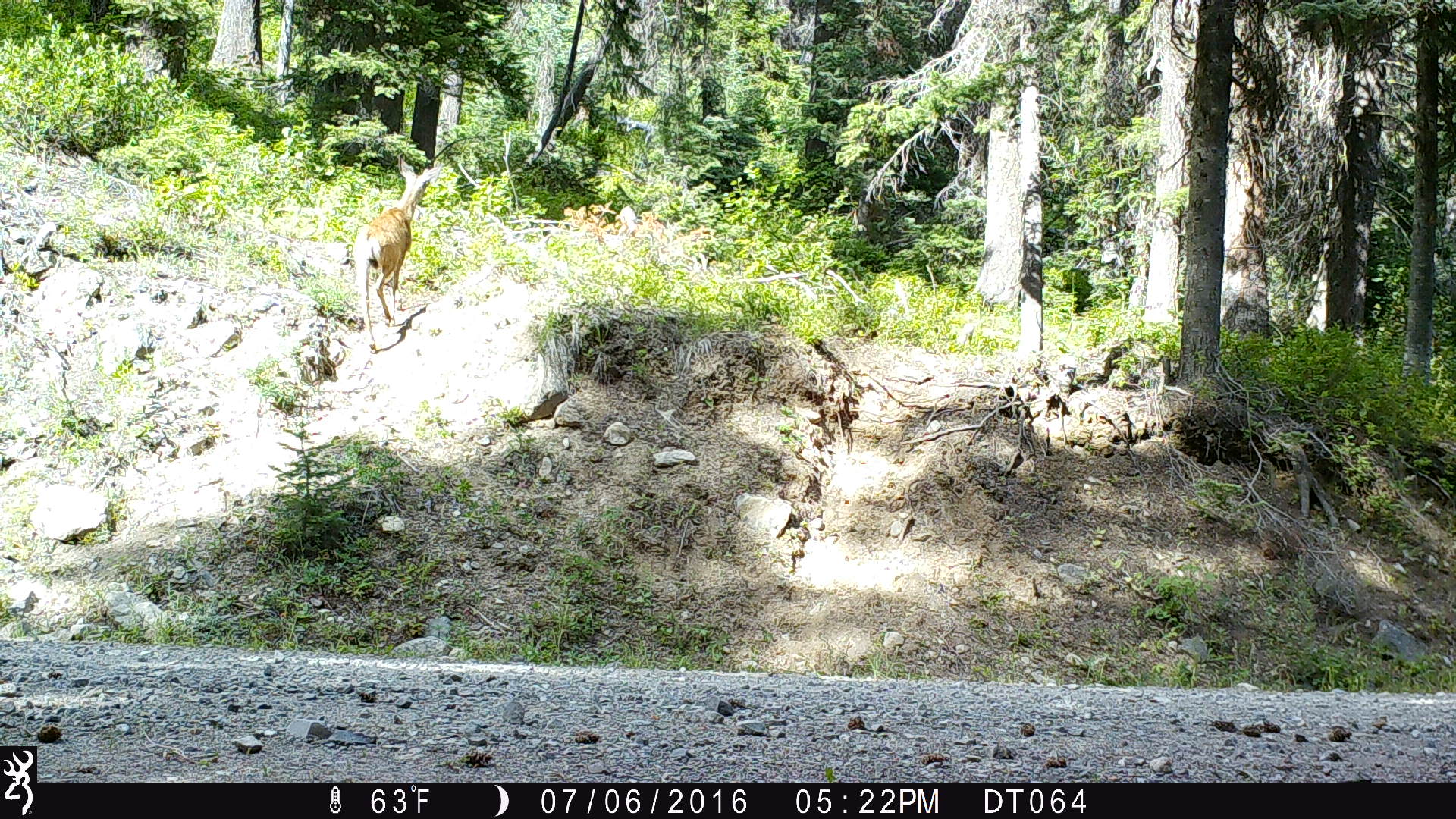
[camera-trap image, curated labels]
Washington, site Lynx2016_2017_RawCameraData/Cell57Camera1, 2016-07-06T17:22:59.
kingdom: Animalia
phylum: Chordata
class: Mammalia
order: Artiodactyla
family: Cervidae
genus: Odocoileus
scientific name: Odocoileus hemionus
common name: mule deer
Odocoileus hemionus (mule deer). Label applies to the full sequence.